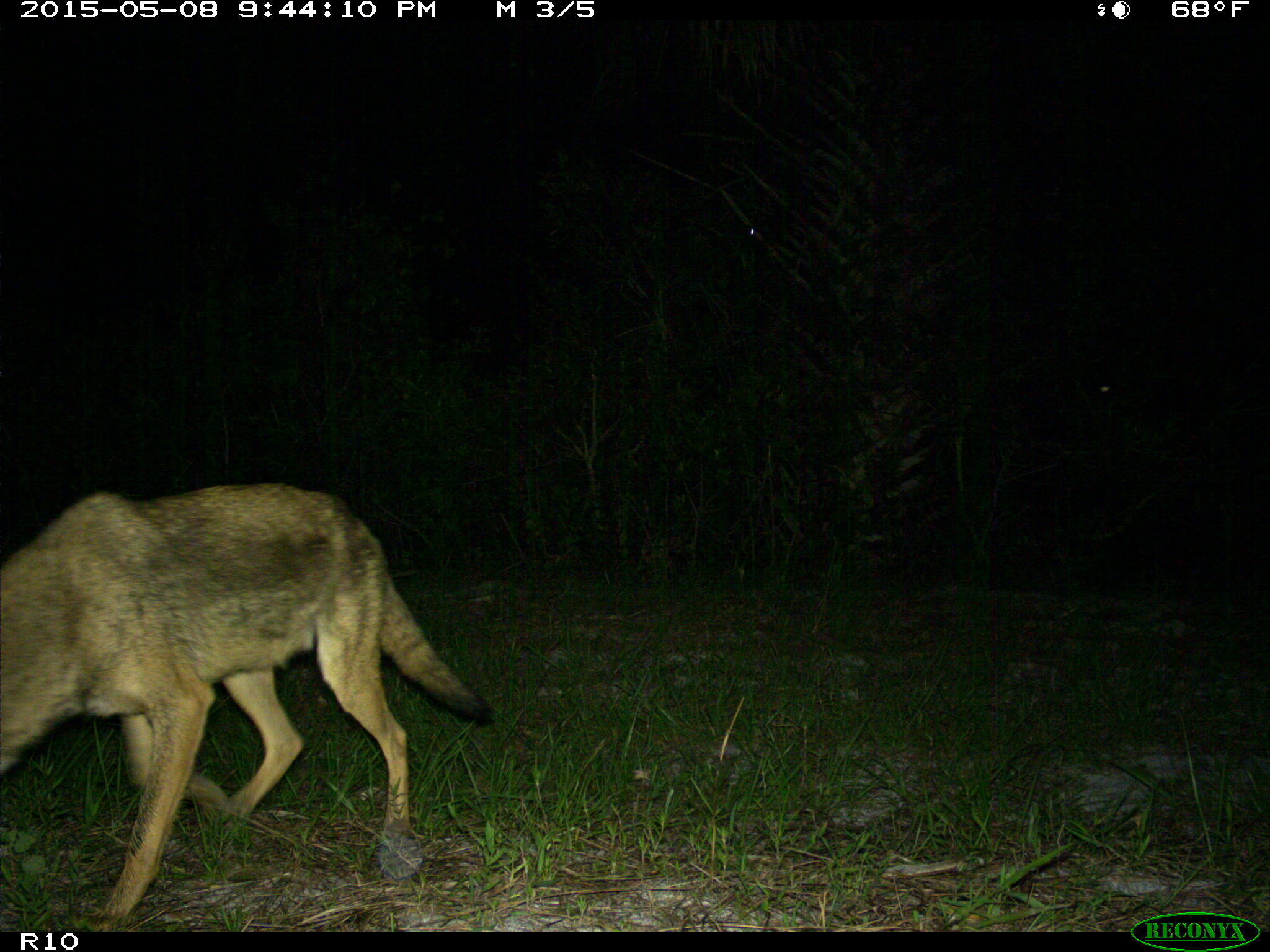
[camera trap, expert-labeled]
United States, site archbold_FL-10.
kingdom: Animalia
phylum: Chordata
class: Mammalia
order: Carnivora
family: Canidae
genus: Canis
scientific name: Canis latrans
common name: coyote